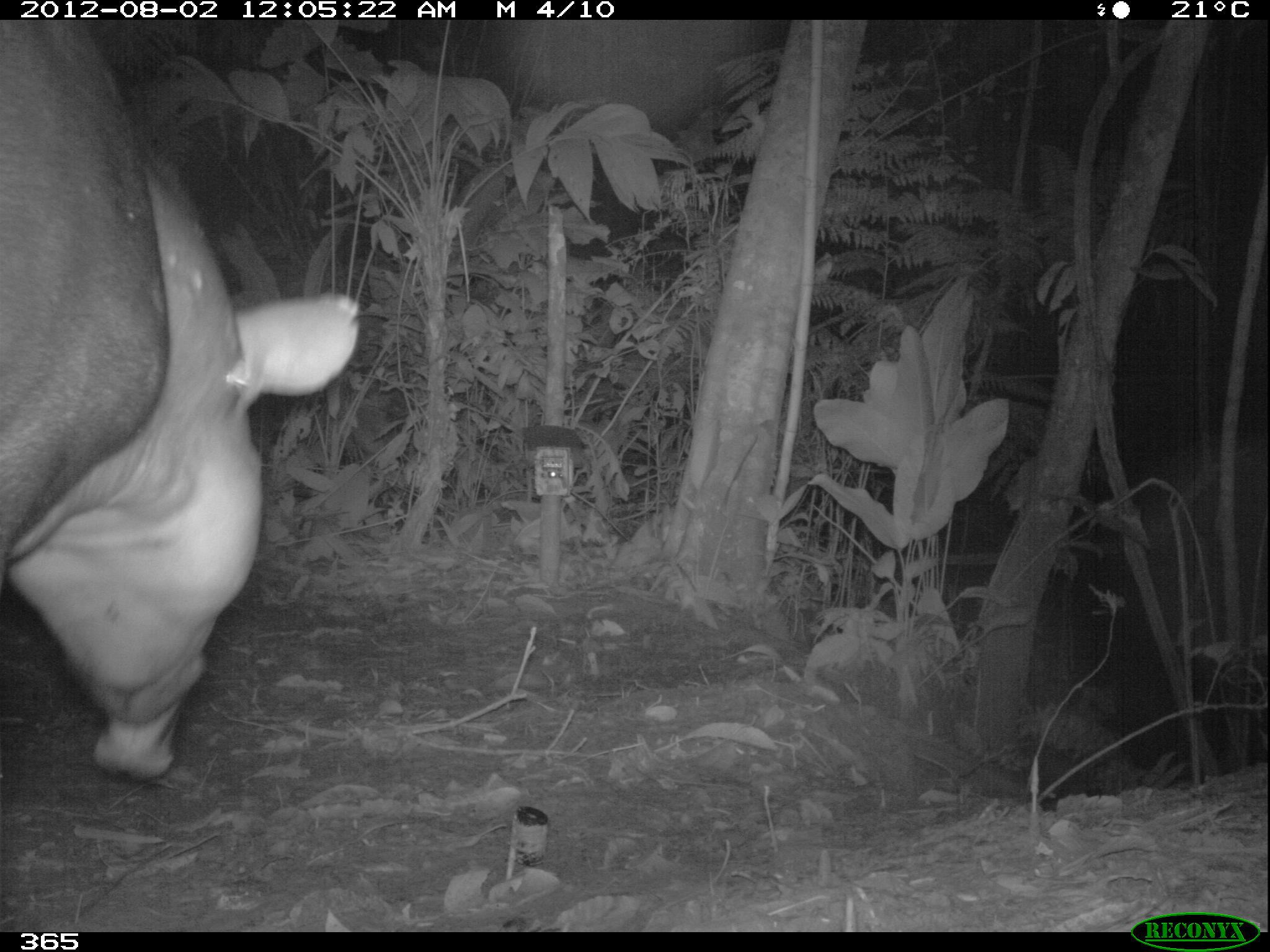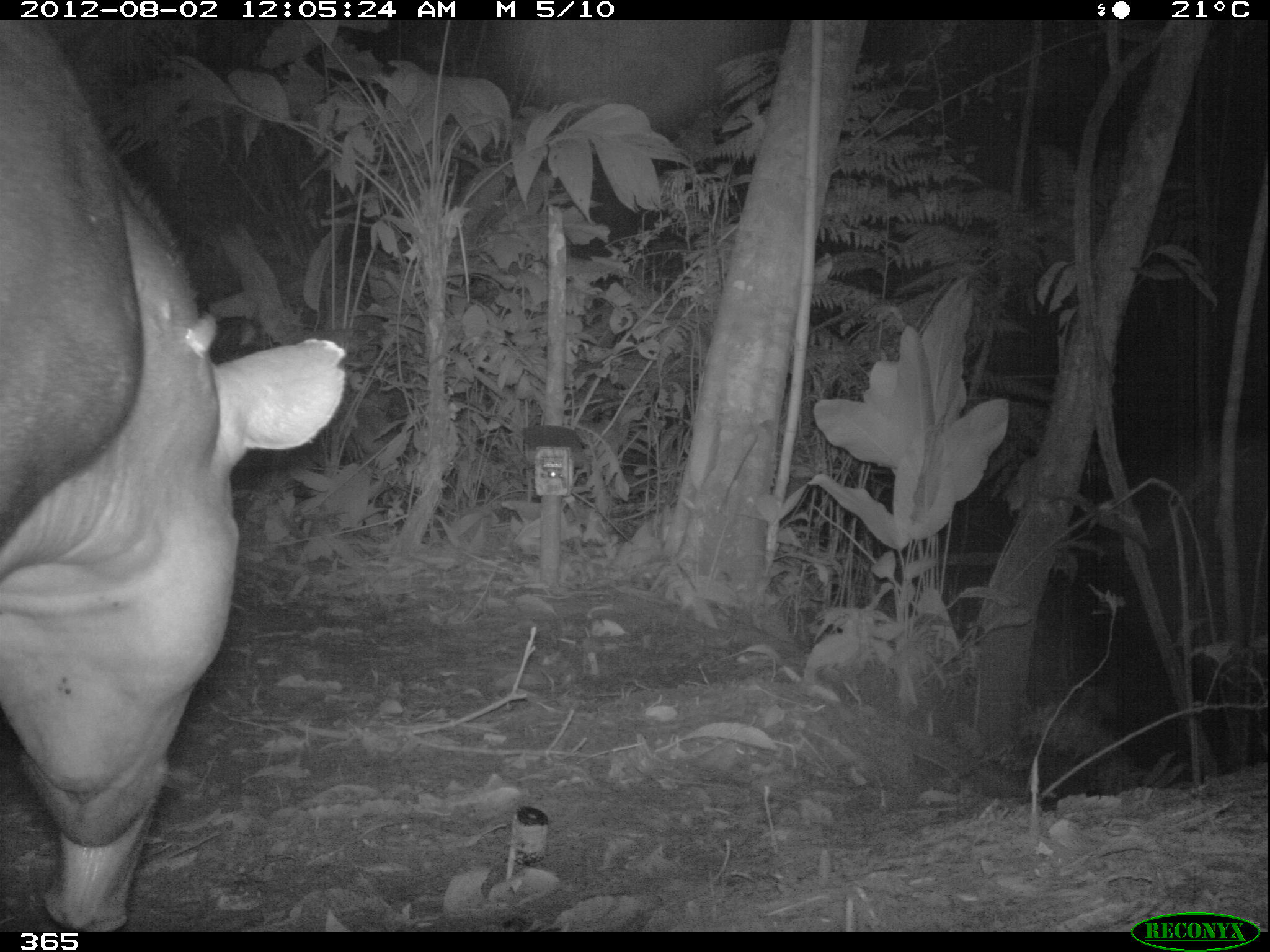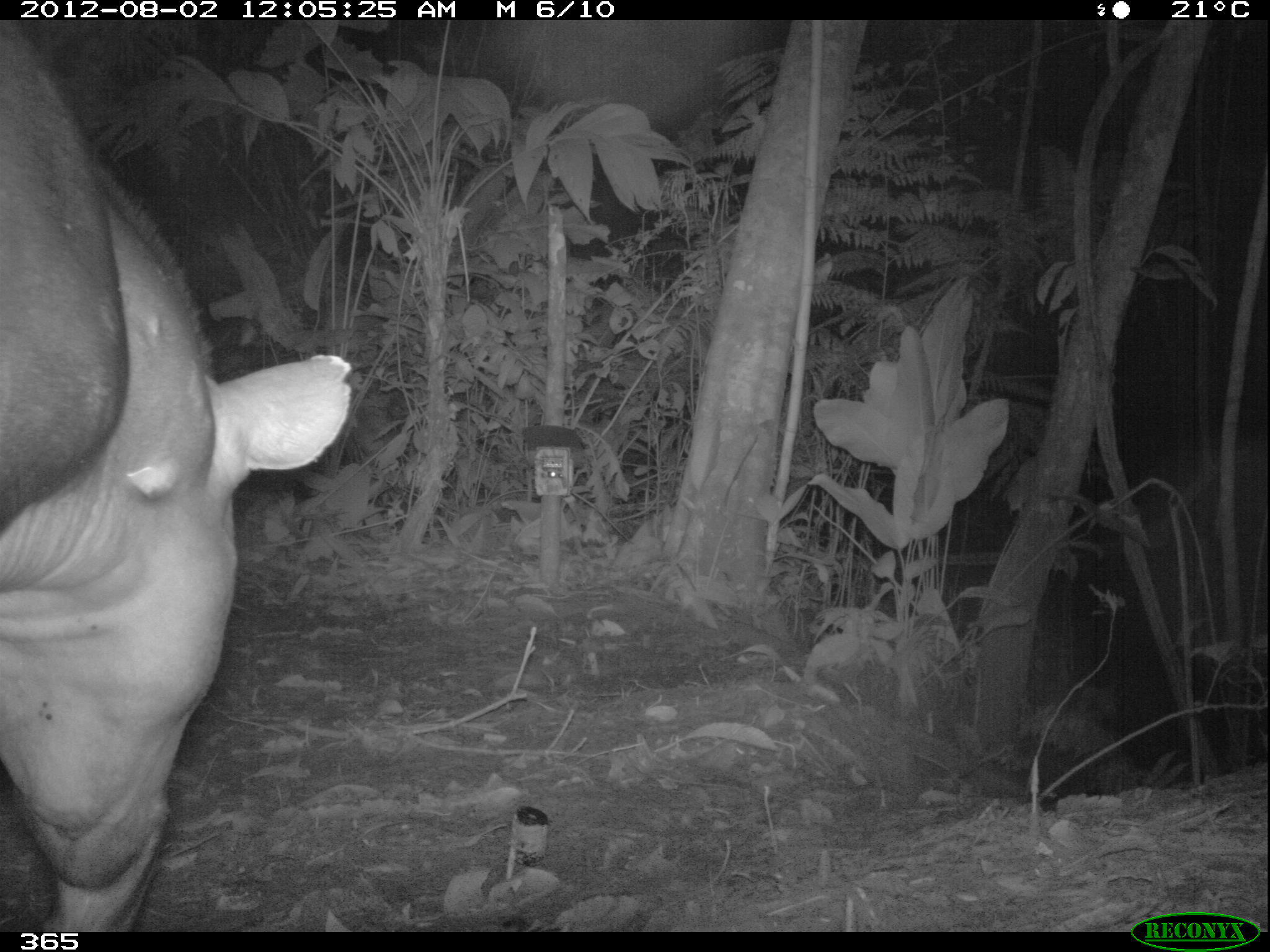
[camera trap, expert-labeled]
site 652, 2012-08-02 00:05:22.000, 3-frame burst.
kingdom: Animalia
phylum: Chordata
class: Mammalia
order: Perissodactyla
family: Tapiridae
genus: Tapirus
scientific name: Tapirus terrestris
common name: south american tapir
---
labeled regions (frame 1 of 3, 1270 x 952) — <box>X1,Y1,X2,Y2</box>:
tapirus terrestris: <box>0,16,359,784</box>